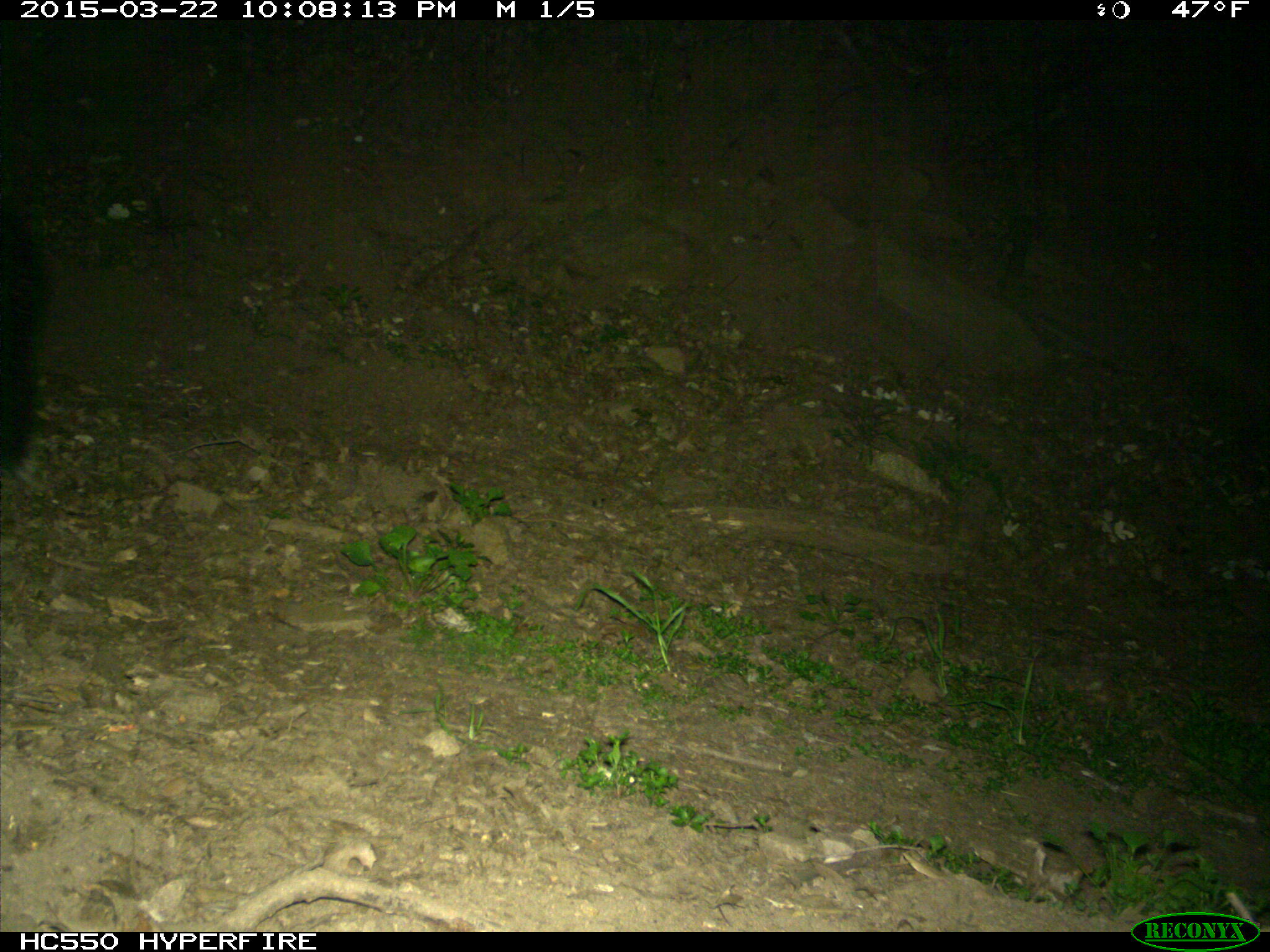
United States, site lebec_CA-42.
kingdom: Animalia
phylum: Chordata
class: Mammalia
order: Carnivora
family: Mephitidae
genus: Mephitis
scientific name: Mephitis mephitis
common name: striped skunk